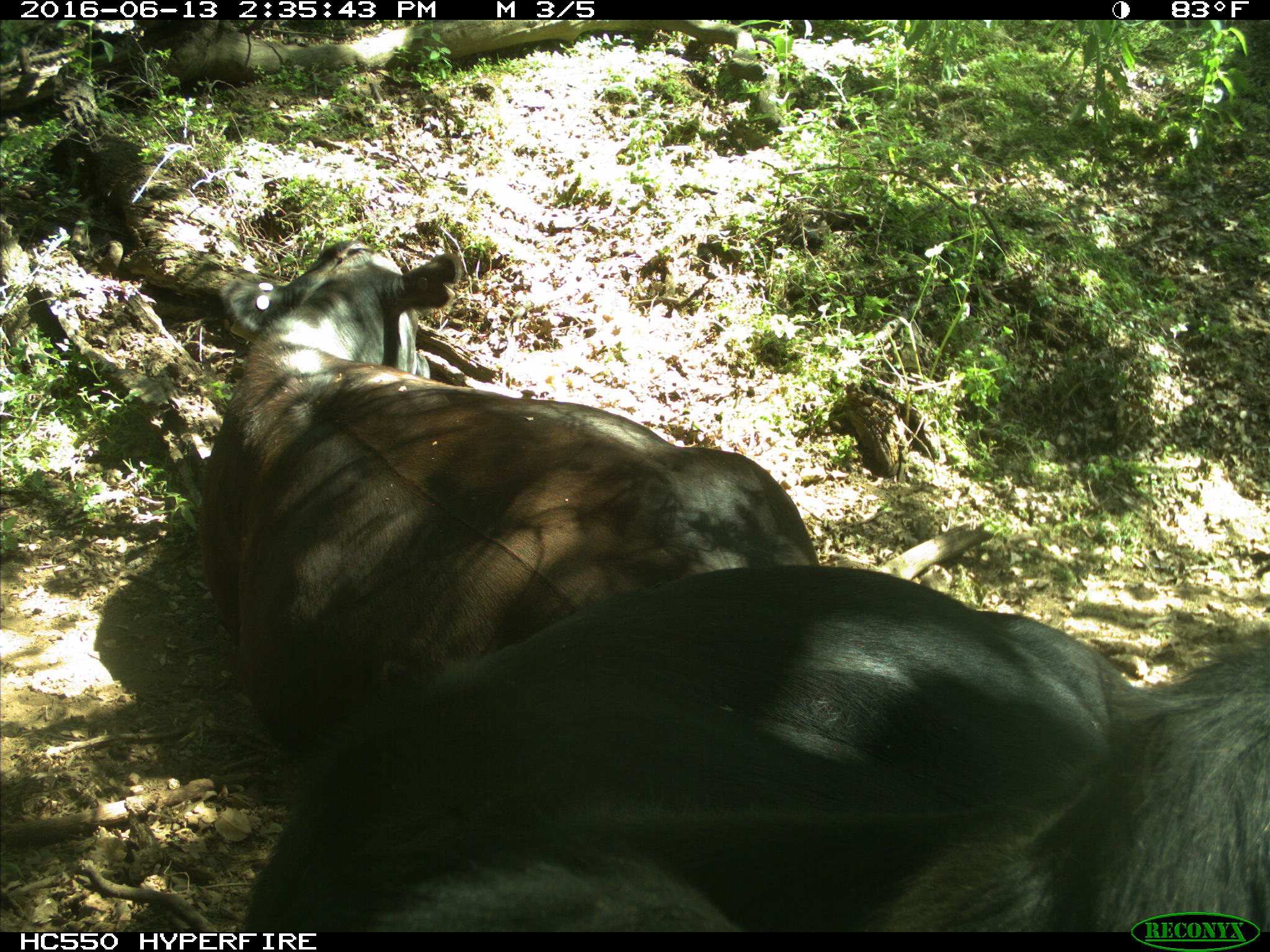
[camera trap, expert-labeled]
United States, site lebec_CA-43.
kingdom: Animalia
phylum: Chordata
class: Mammalia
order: Artiodactyla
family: Bovidae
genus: Bos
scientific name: Bos taurus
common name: domestic cow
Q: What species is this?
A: Bos taurus (domestic cow).